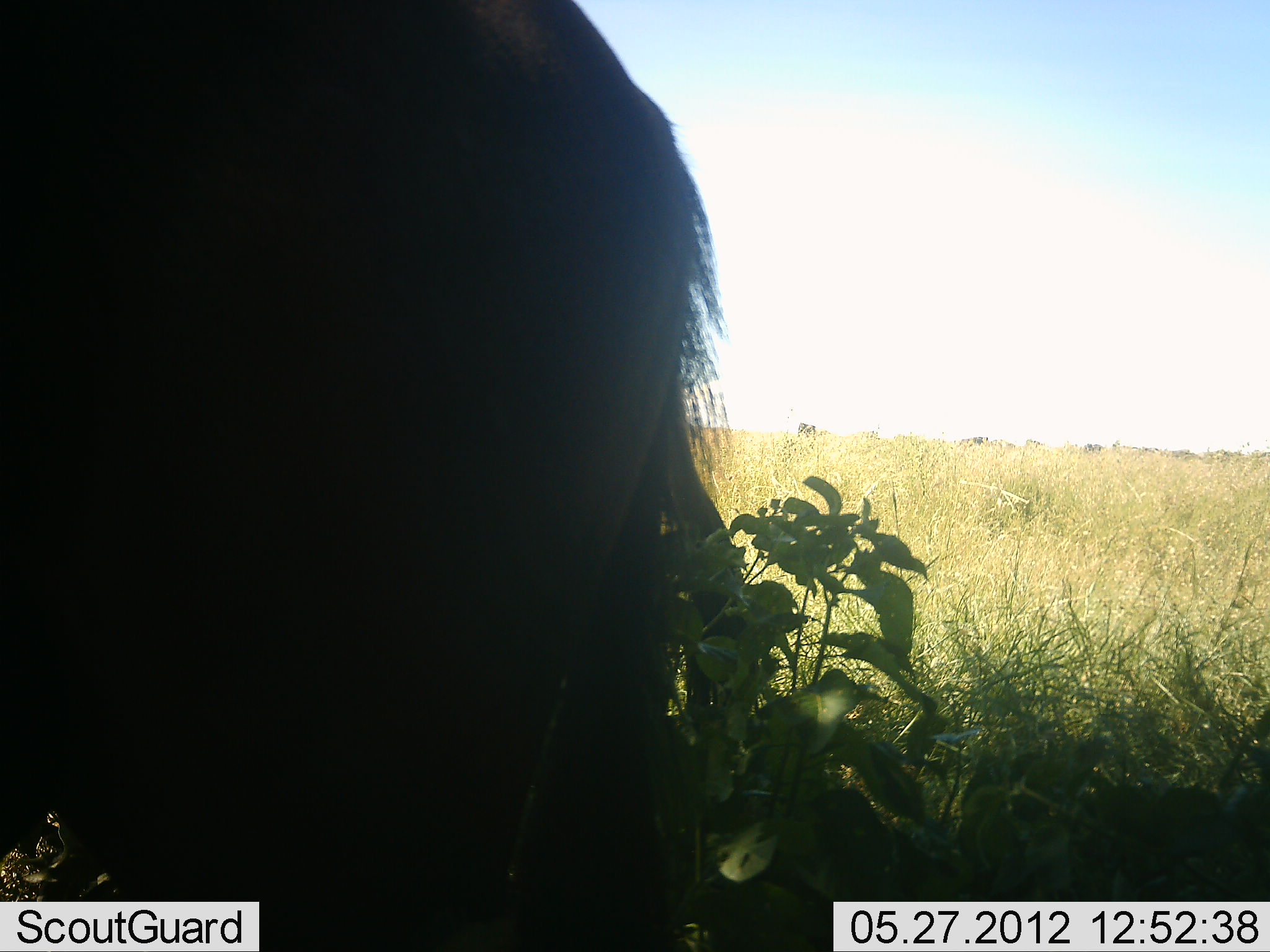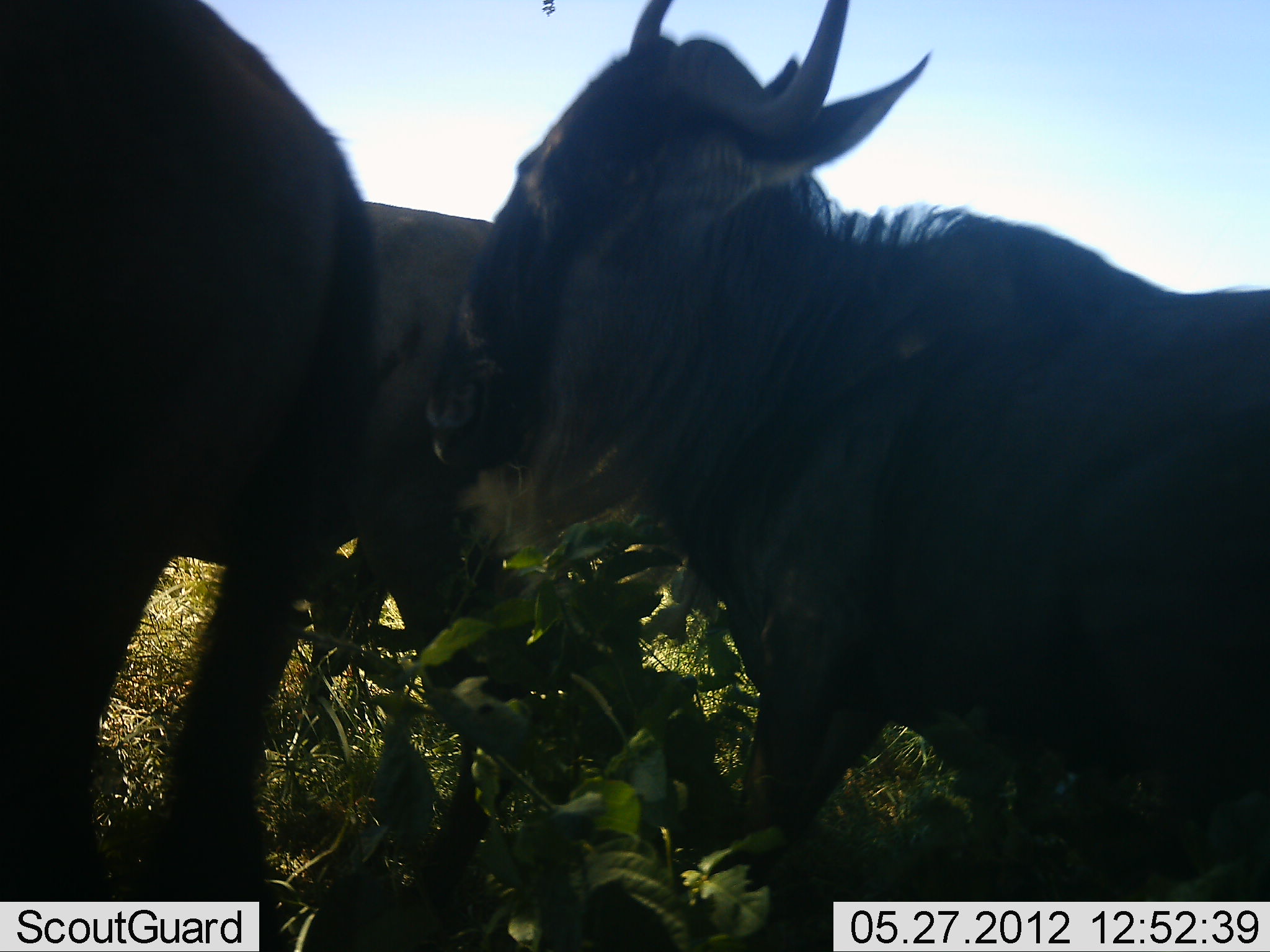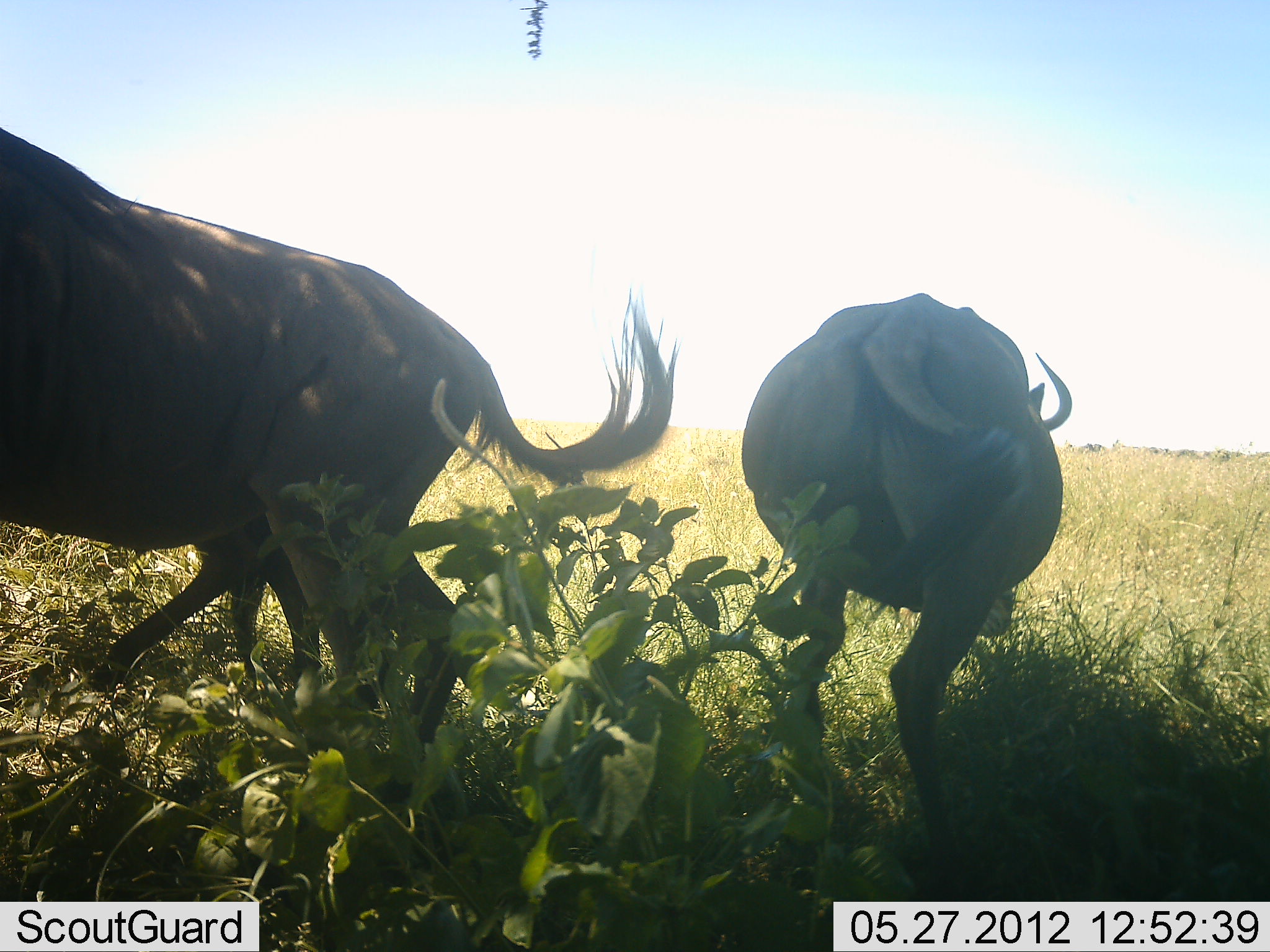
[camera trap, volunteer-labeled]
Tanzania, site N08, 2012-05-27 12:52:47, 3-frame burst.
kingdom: Animalia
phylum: Chordata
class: Mammalia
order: Artiodactyla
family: Bovidae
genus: Connochaetes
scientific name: Connochaetes taurinus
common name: blue wildebeest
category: wildebeest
Wildebeest (blue wildebeest) (Connochaetes taurinus), count 3. Behavior (volunteer vote fractions): standing 7%, resting 0%, moving 87%, interacting 7%. Young present (vote fraction): 0%. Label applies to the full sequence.